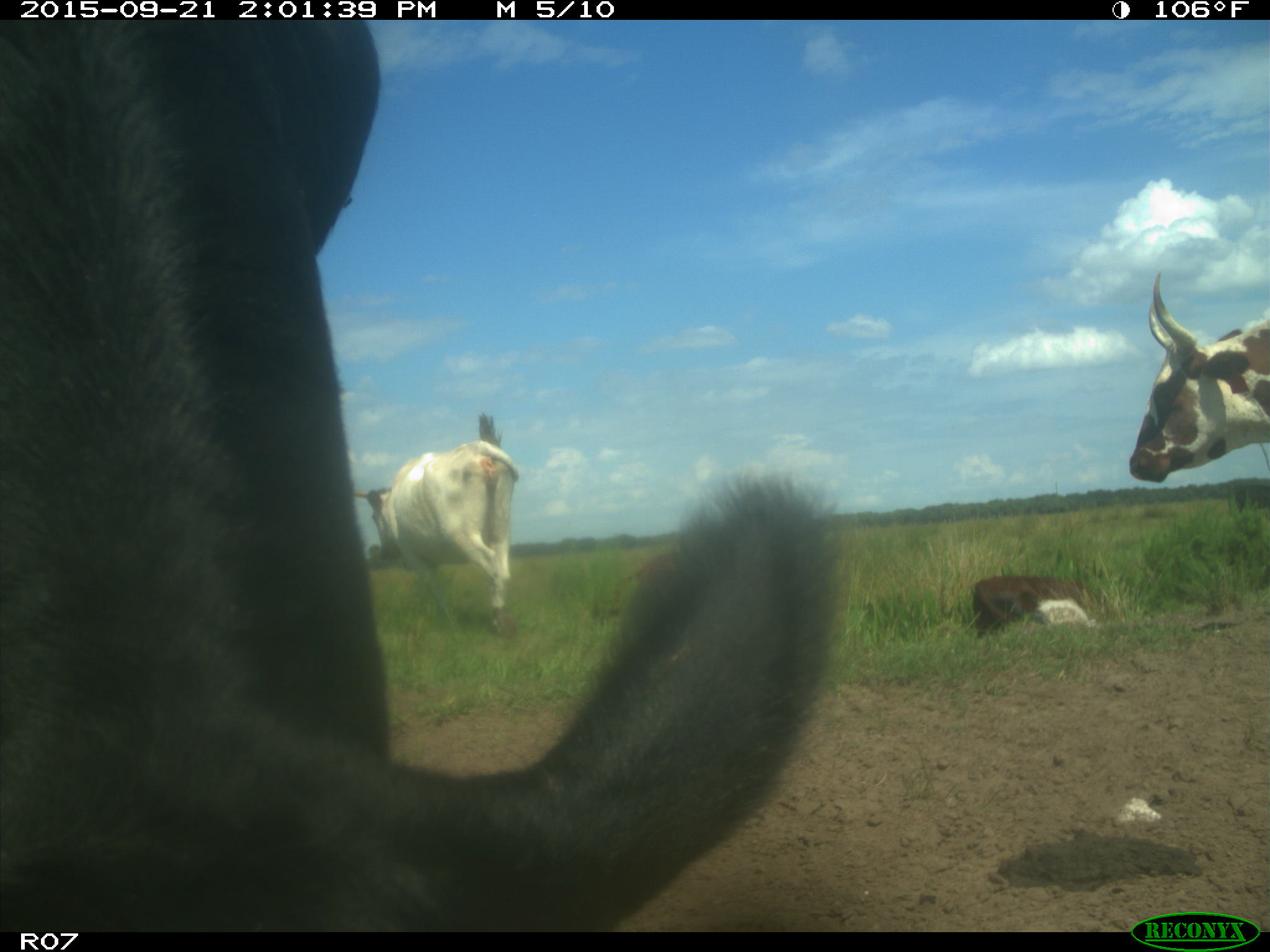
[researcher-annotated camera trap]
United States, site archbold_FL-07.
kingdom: Animalia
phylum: Chordata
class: Mammalia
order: Artiodactyla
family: Bovidae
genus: Bos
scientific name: Bos taurus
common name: domestic cow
Bos taurus (domestic cow).